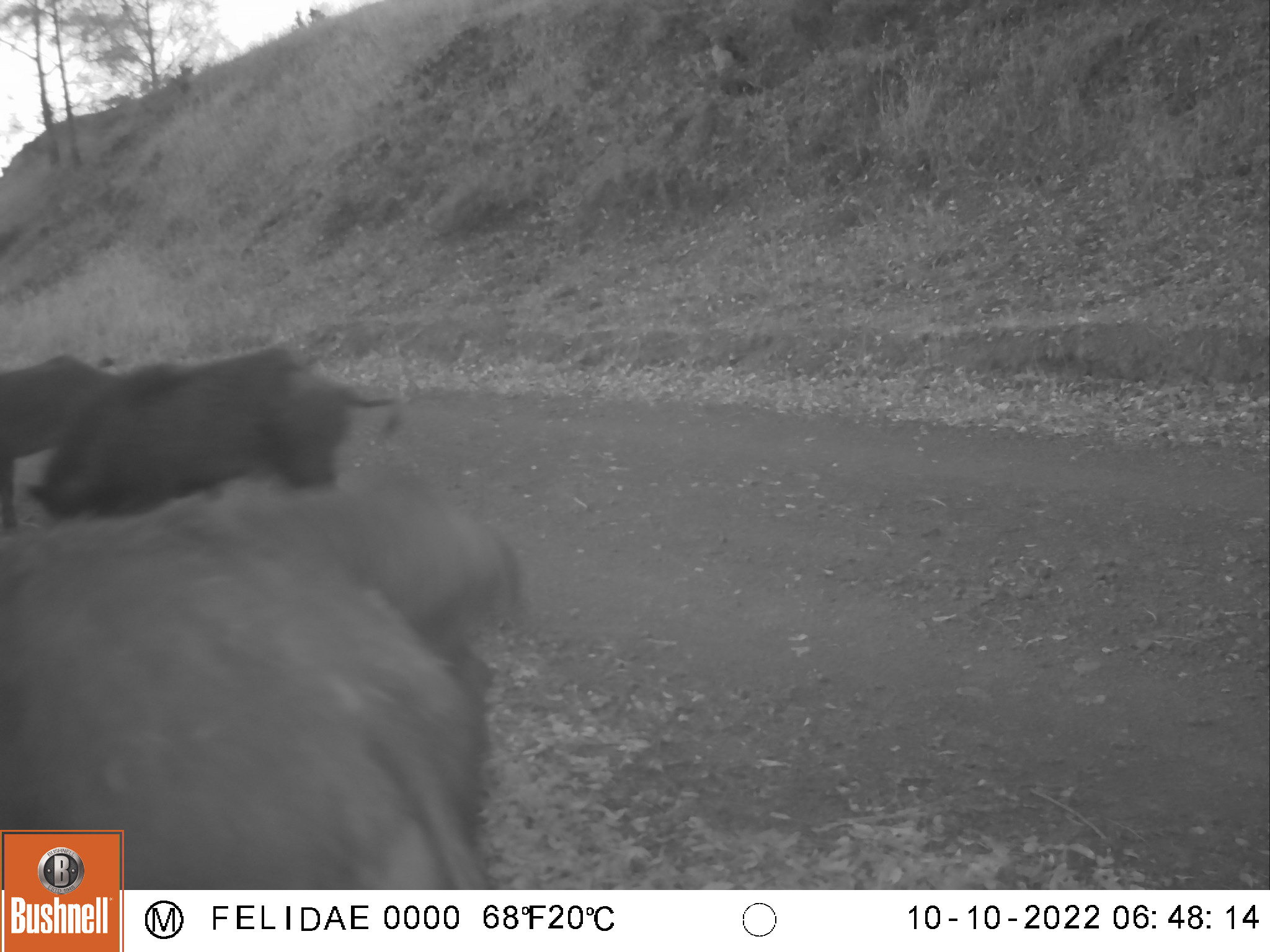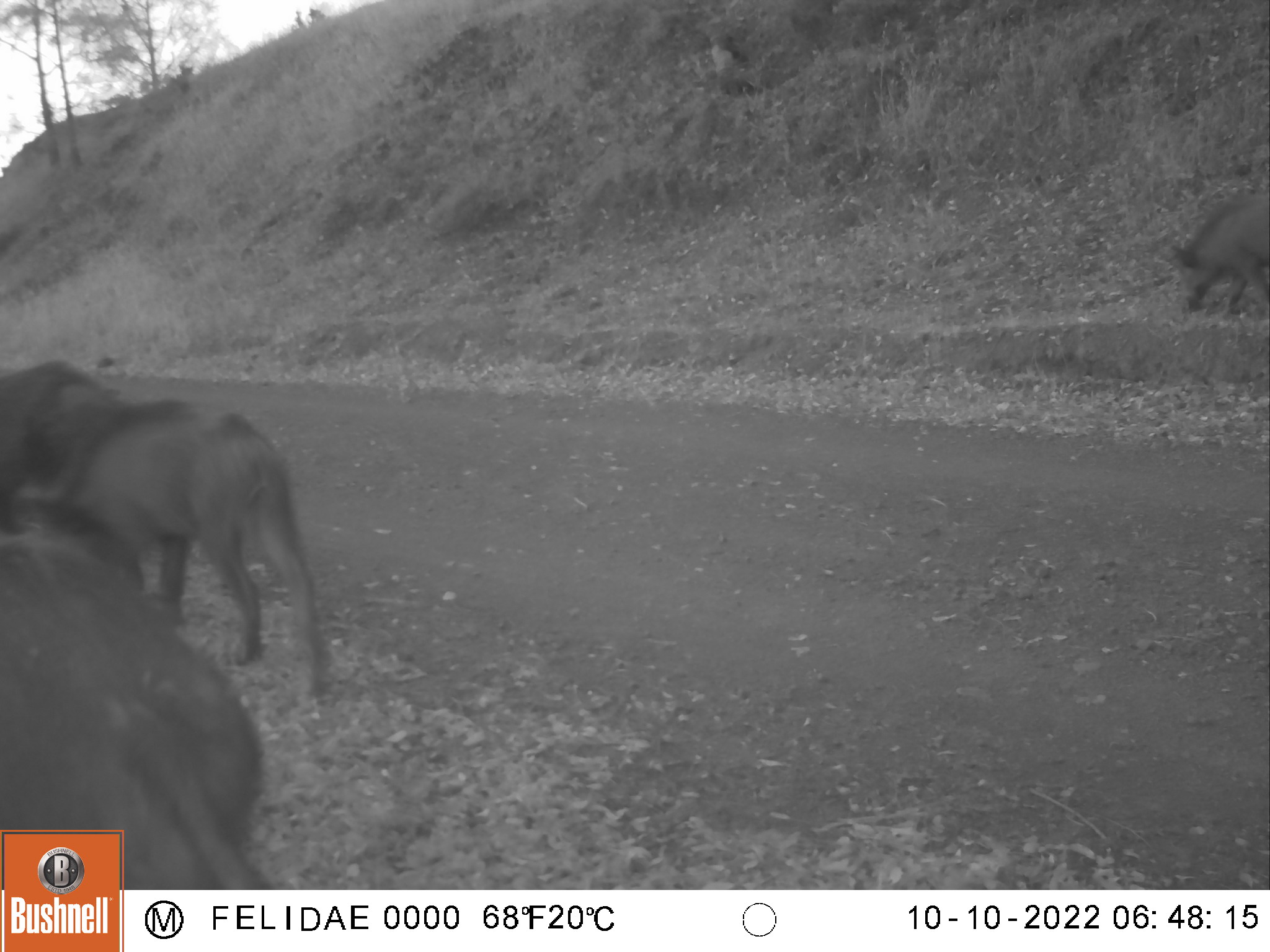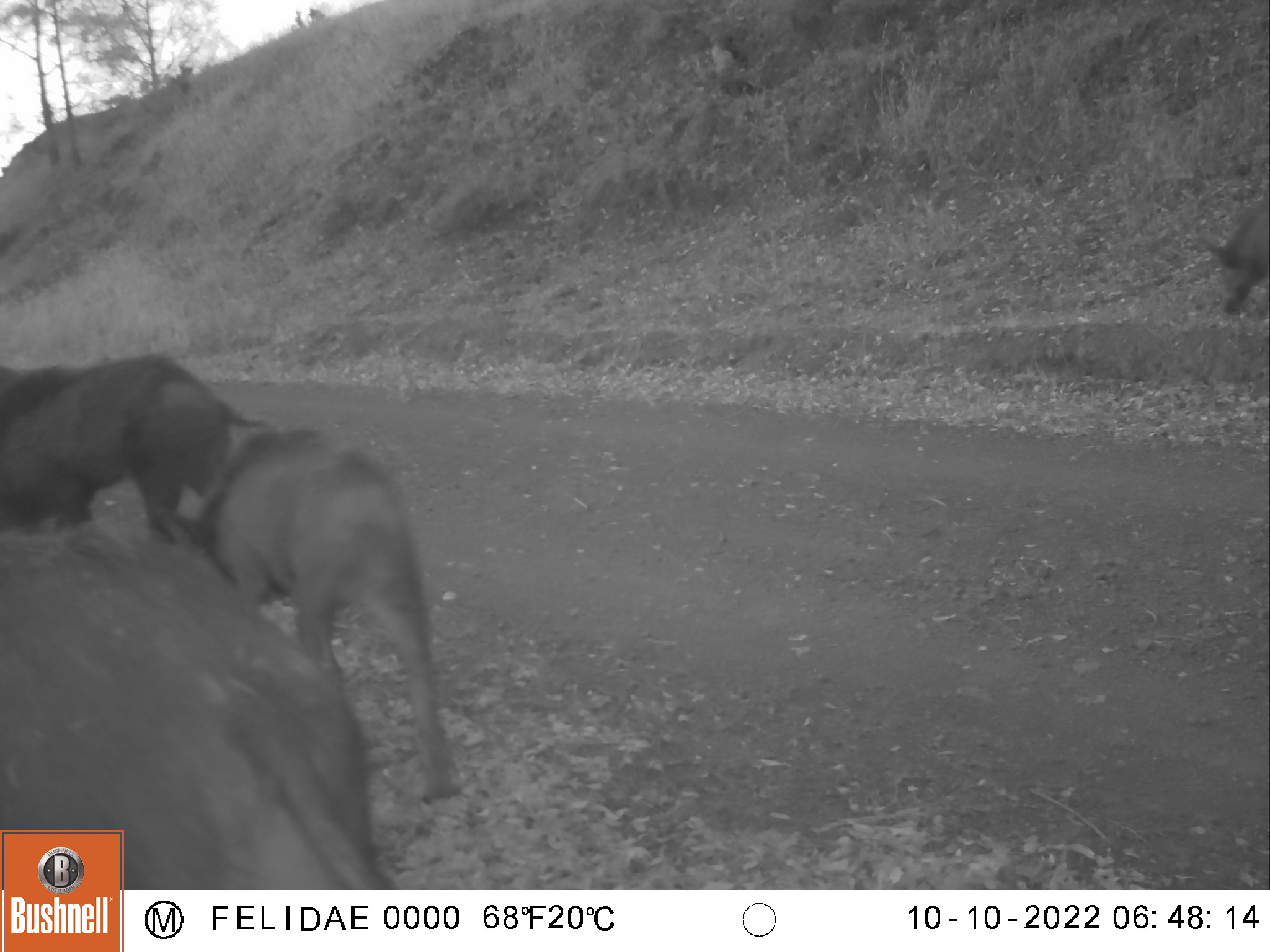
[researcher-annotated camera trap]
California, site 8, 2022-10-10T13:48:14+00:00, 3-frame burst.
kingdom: Animalia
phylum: Chordata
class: Mammalia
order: Artiodactyla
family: Suidae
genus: Sus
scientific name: Sus scrofa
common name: wild boar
Wild boar (Sus scrofa).